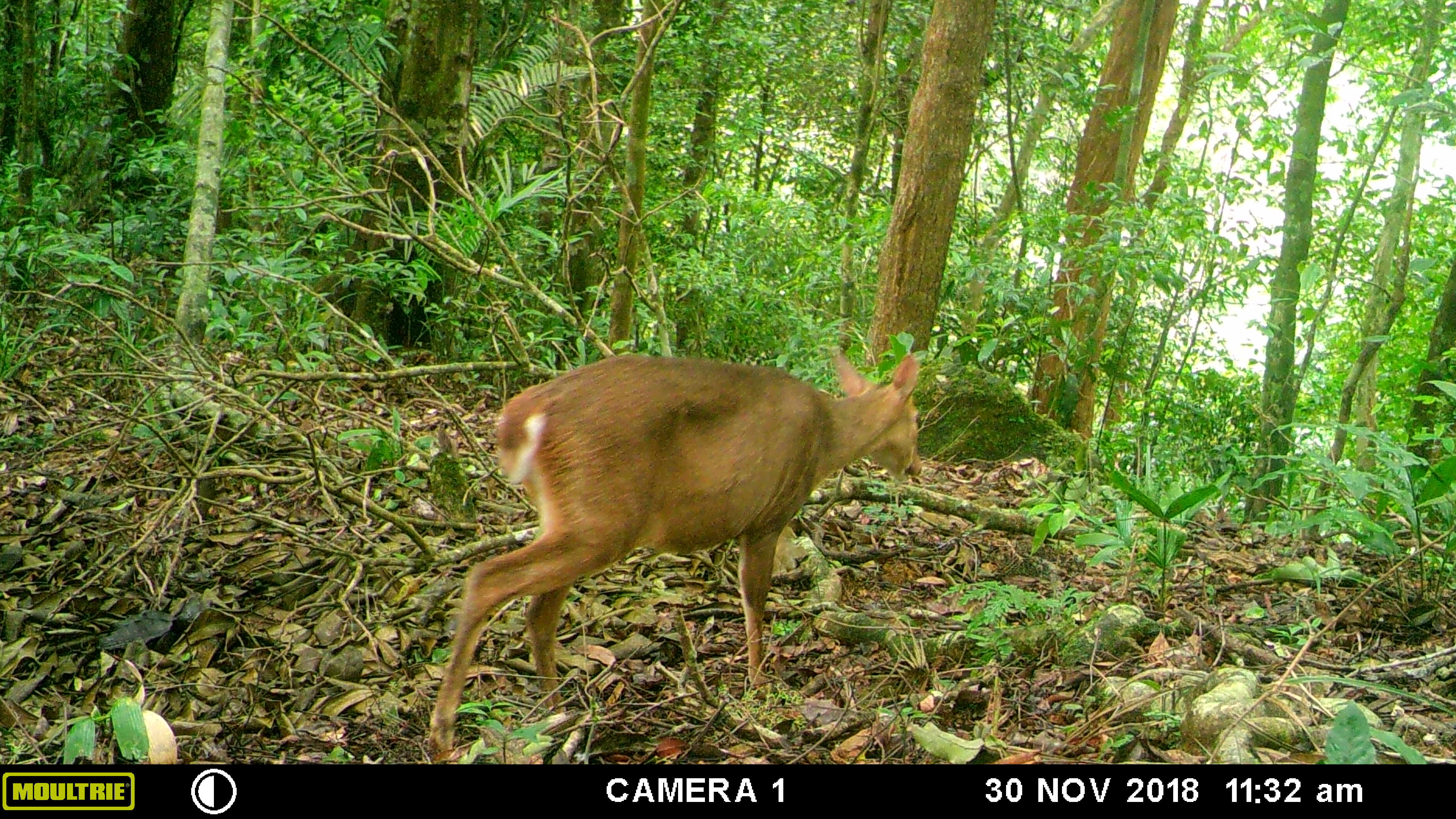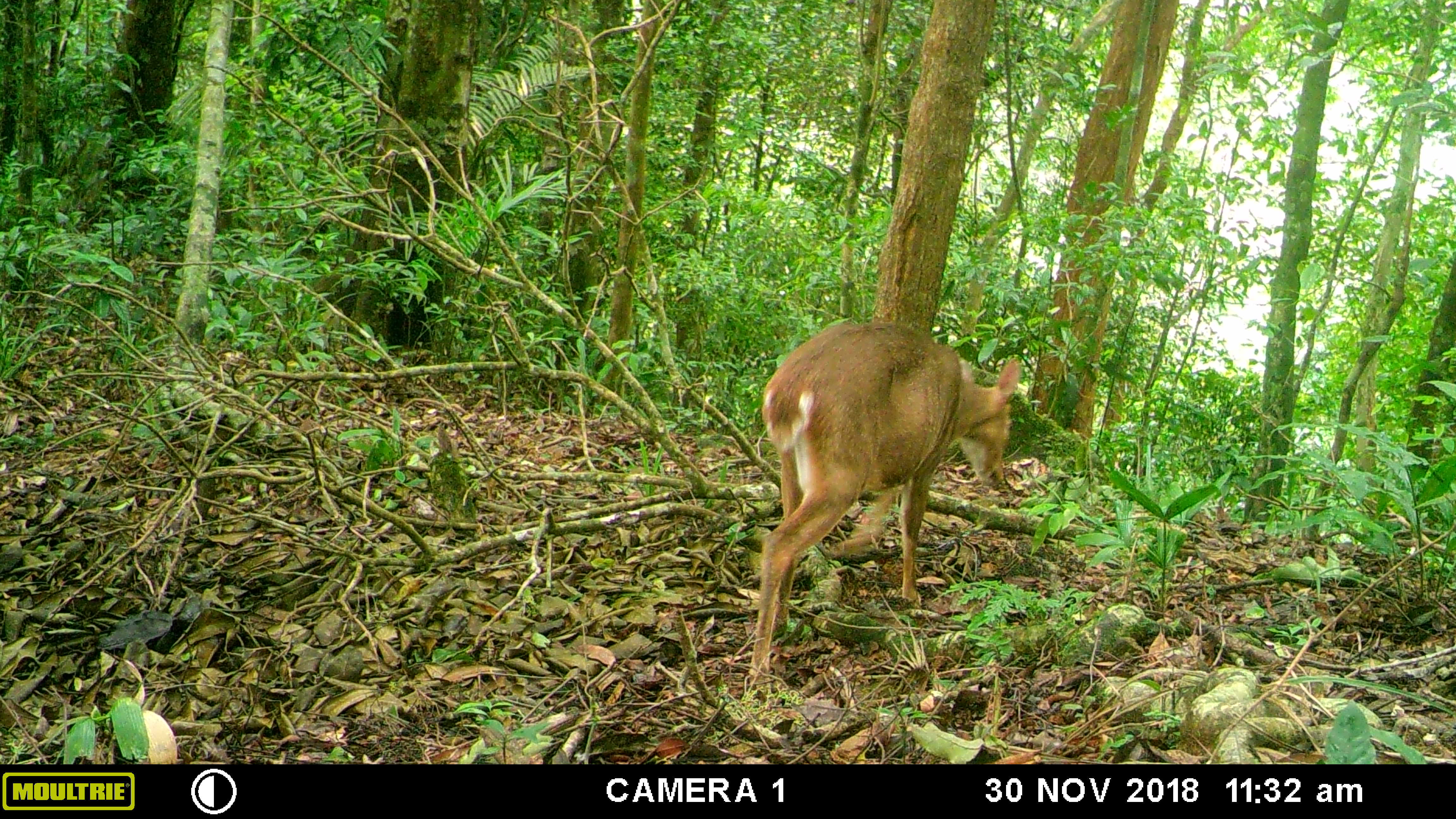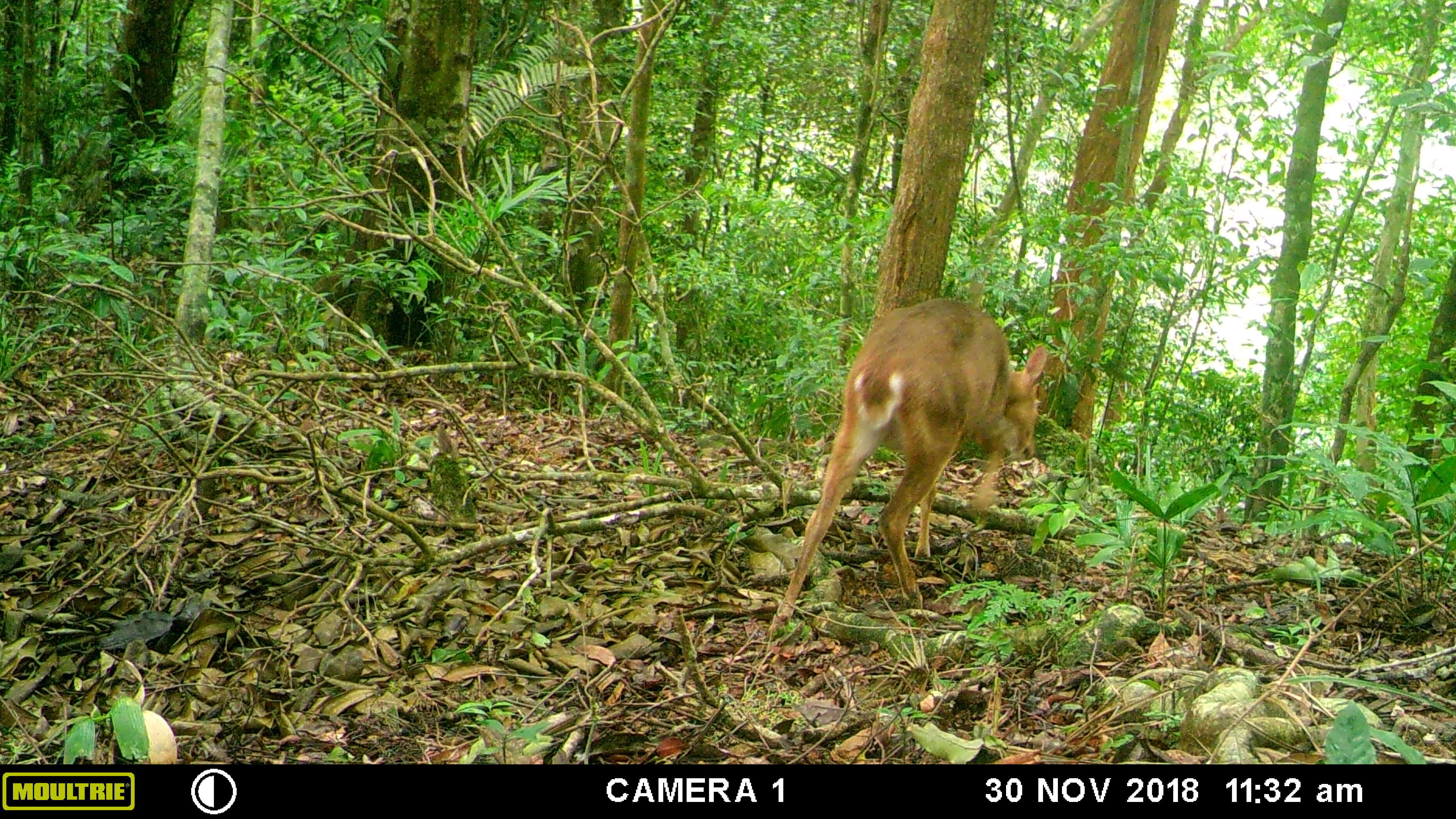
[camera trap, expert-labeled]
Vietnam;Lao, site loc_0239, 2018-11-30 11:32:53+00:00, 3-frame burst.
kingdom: Animalia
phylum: Chordata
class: Mammalia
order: Artiodactyla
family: Cervidae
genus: Muntiacus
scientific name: Muntiacus vuquangensis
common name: large-antlered muntjac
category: large antlered muntjac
Large antlered muntjac (large-antlered muntjac) (Muntiacus vuquangensis). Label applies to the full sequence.